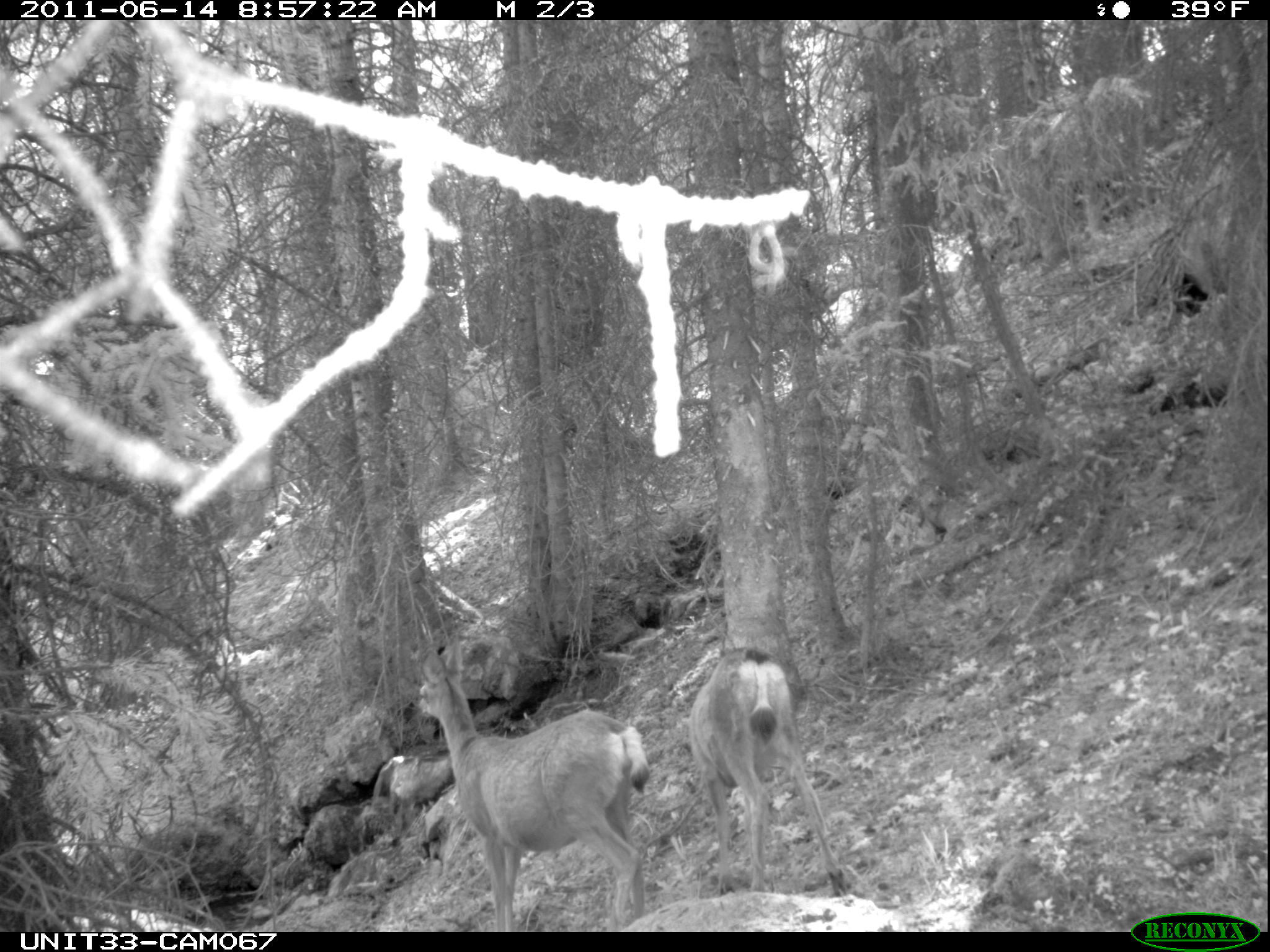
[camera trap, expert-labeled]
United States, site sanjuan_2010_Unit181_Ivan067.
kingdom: Animalia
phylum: Chordata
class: Mammalia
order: Artiodactyla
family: Cervidae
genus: Odocoileus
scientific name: Odocoileus hemionus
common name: mule deer